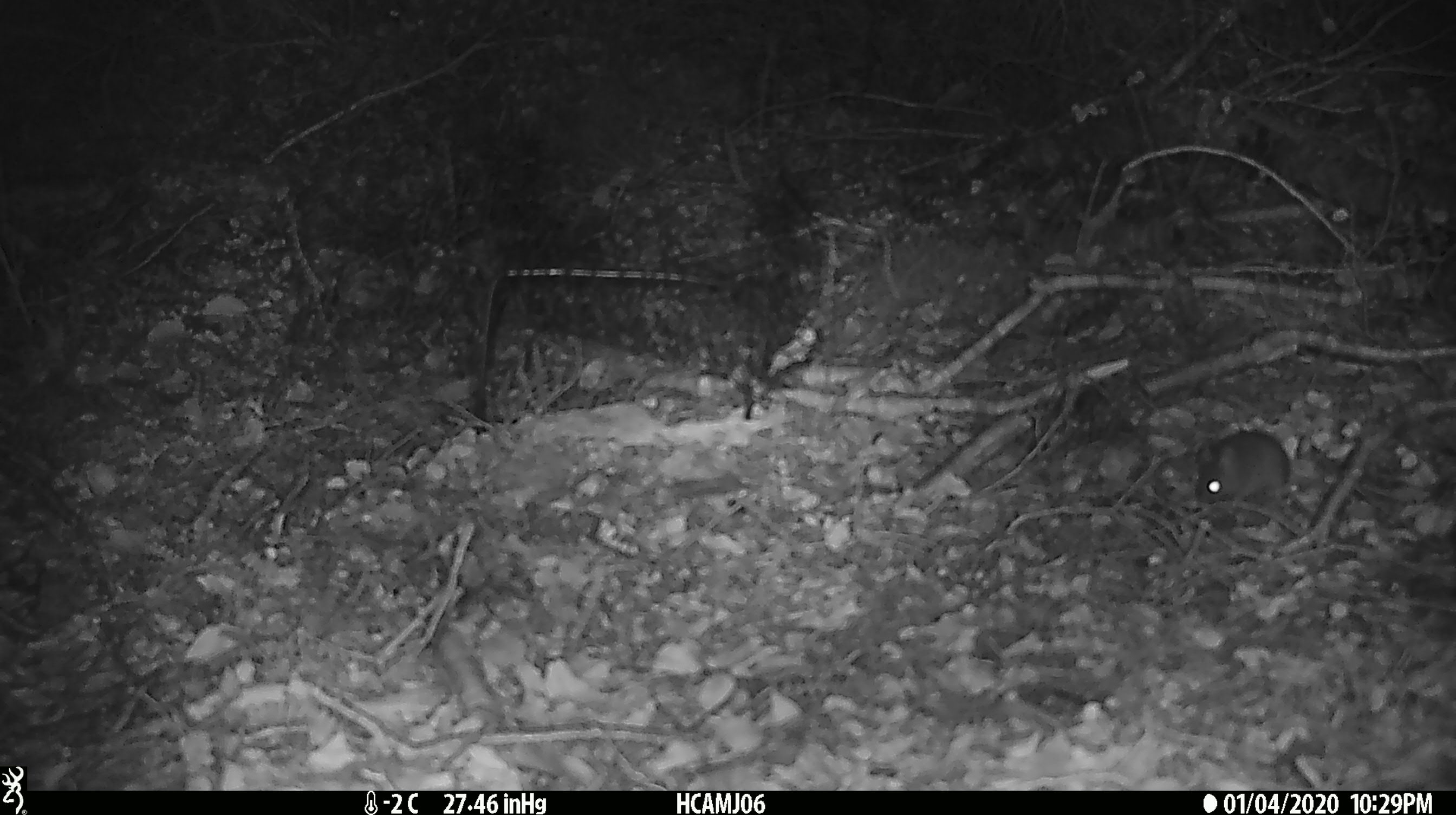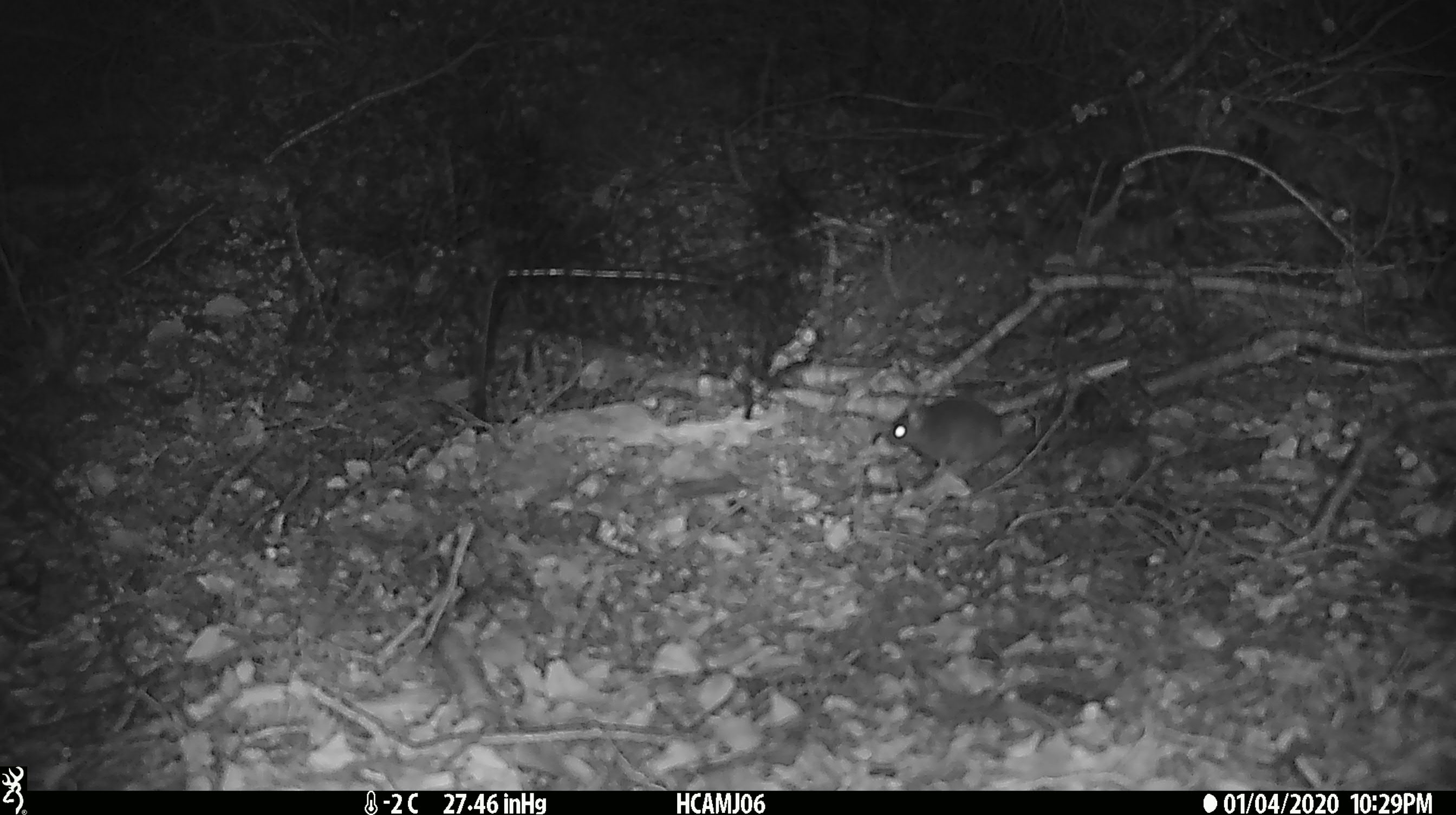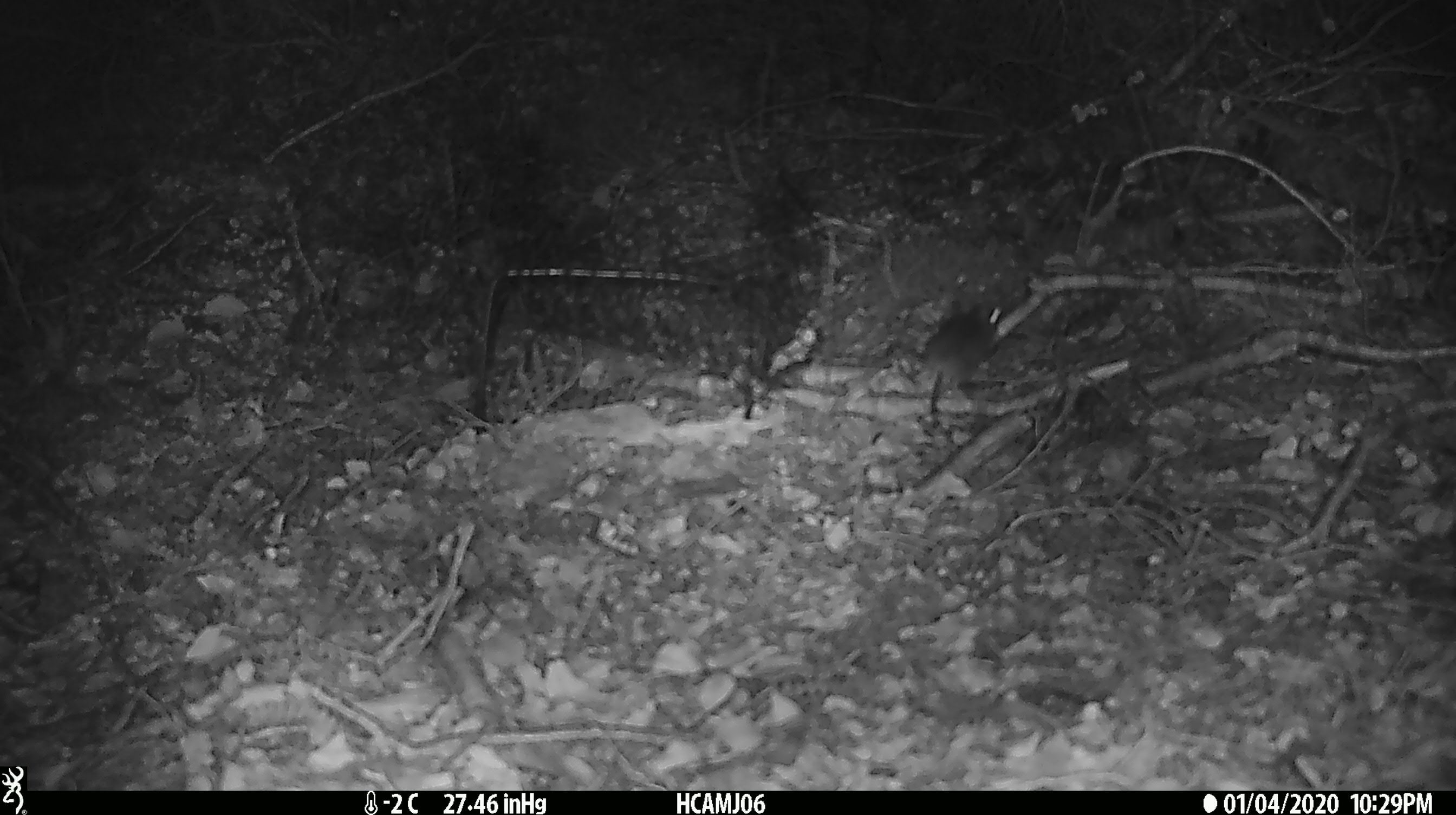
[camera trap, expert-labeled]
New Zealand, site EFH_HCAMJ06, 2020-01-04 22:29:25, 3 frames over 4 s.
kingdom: Animalia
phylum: Chordata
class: Mammalia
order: Rodentia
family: Muridae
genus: Mus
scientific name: Mus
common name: mouse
Mouse (Mus).